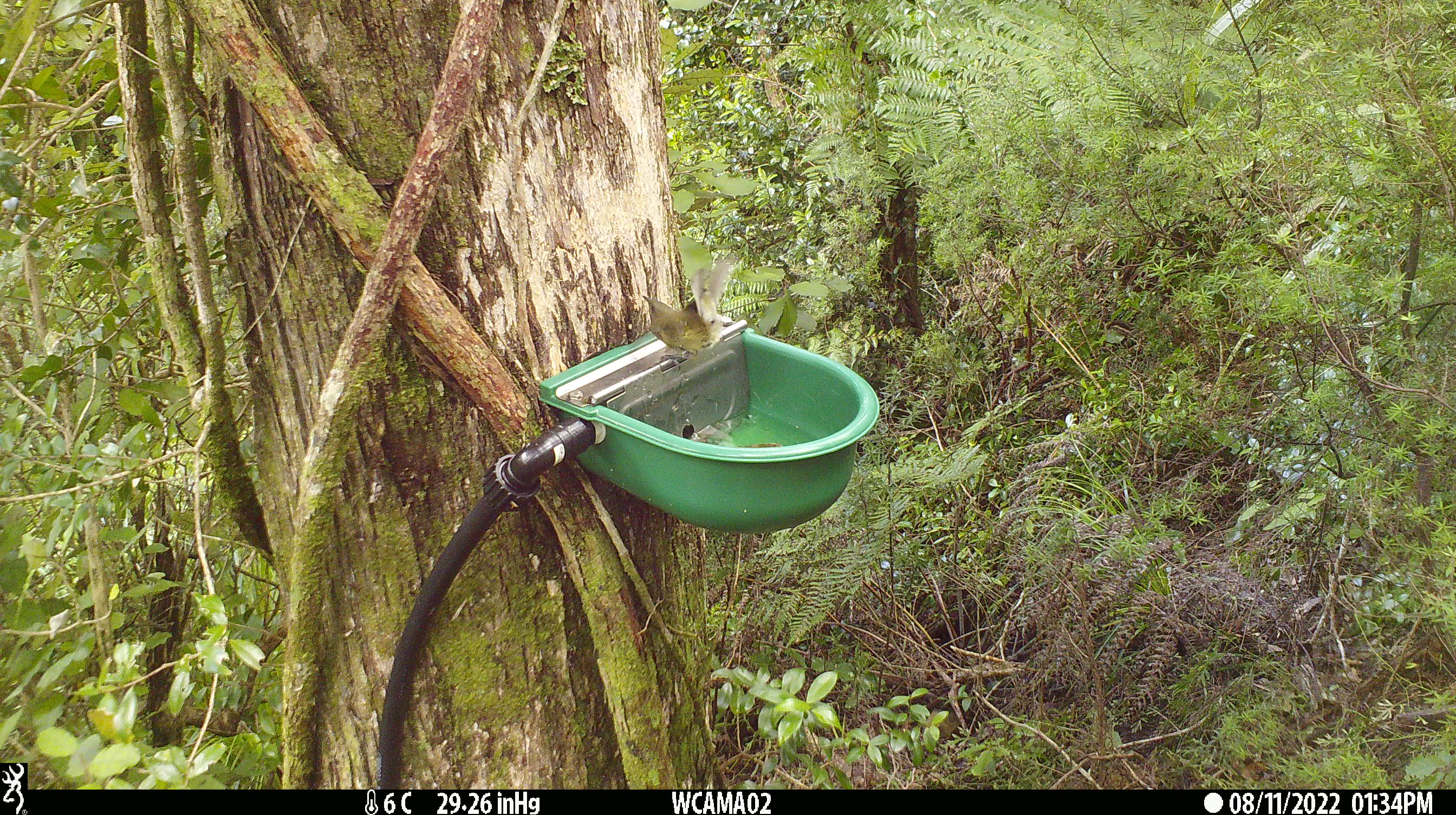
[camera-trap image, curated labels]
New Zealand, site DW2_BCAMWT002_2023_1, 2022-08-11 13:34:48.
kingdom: Animalia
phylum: Chordata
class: Aves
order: Passeriformes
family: Meliphagidae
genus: Anthornis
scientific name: Anthornis melanura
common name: new zealand bellbird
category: bellbird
Bellbird (new zealand bellbird) (Anthornis melanura).